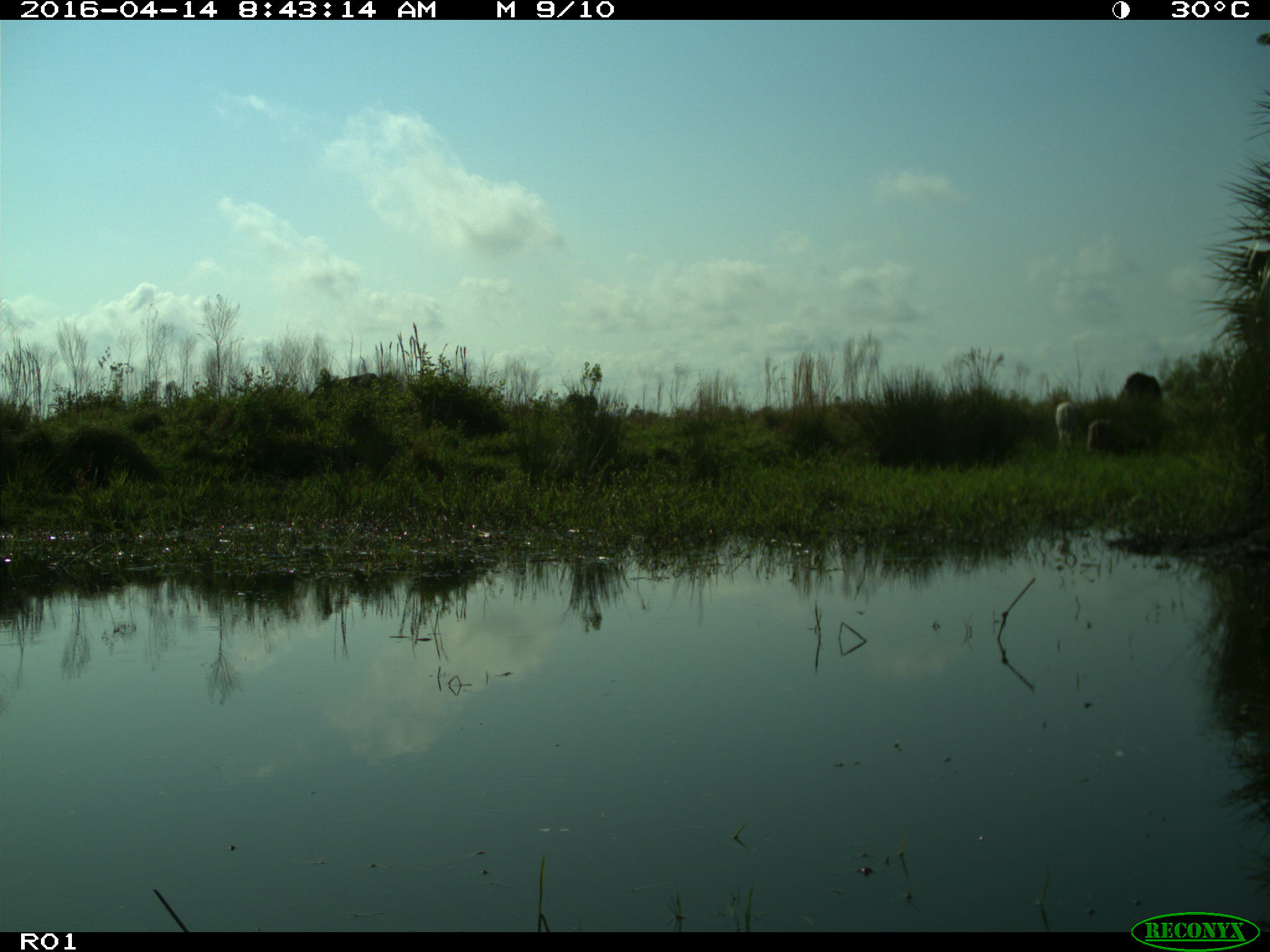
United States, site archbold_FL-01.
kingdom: Animalia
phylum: Chordata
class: Mammalia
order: Artiodactyla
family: Bovidae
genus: Bos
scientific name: Bos taurus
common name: domestic cow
Bos taurus (domestic cow).